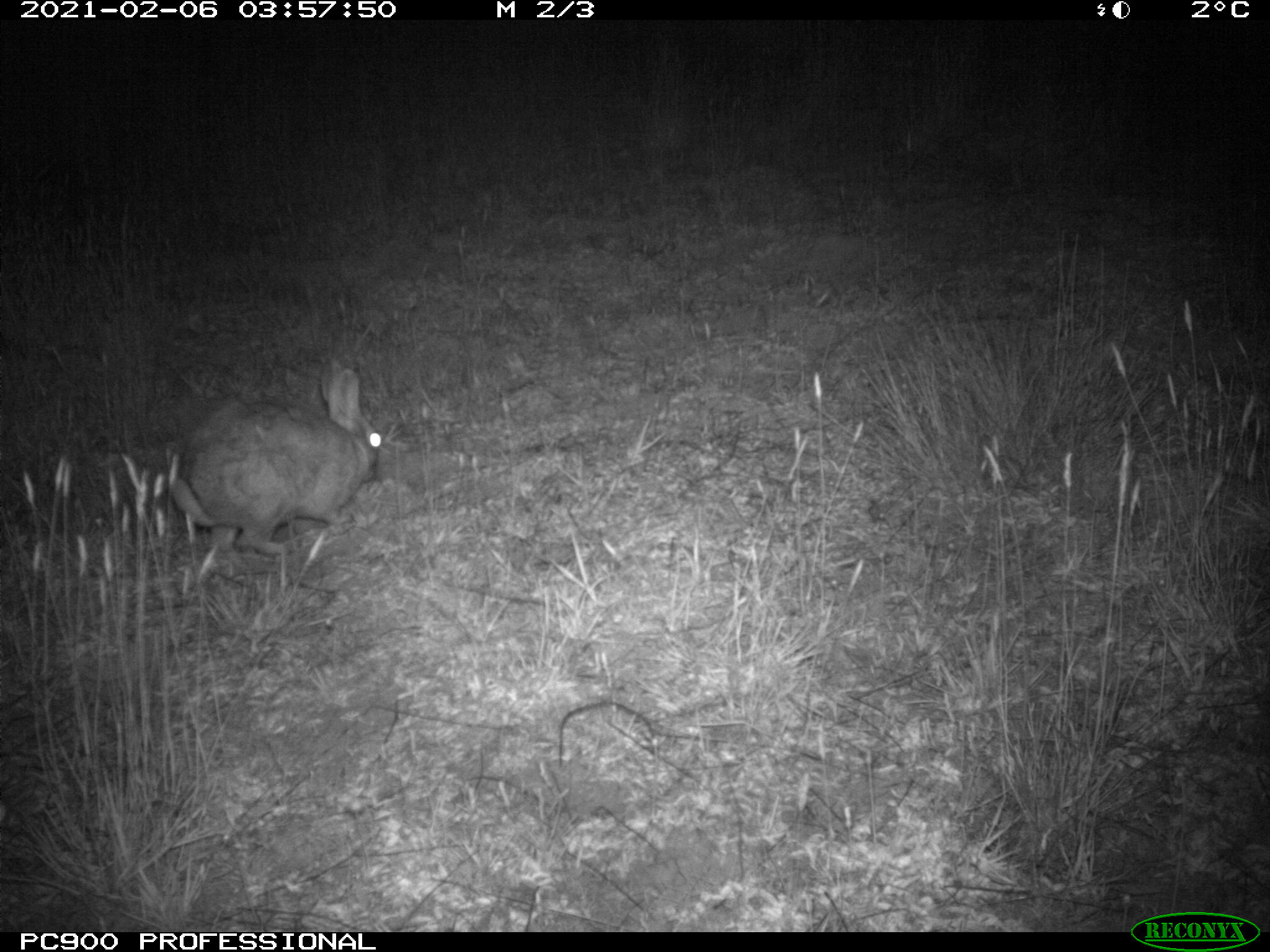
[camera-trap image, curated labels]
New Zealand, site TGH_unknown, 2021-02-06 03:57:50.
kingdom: Animalia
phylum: Chordata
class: Mammalia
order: Lagomorpha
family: Leporidae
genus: Oryctolagus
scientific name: Oryctolagus cuniculus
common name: european rabbit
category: rabbit